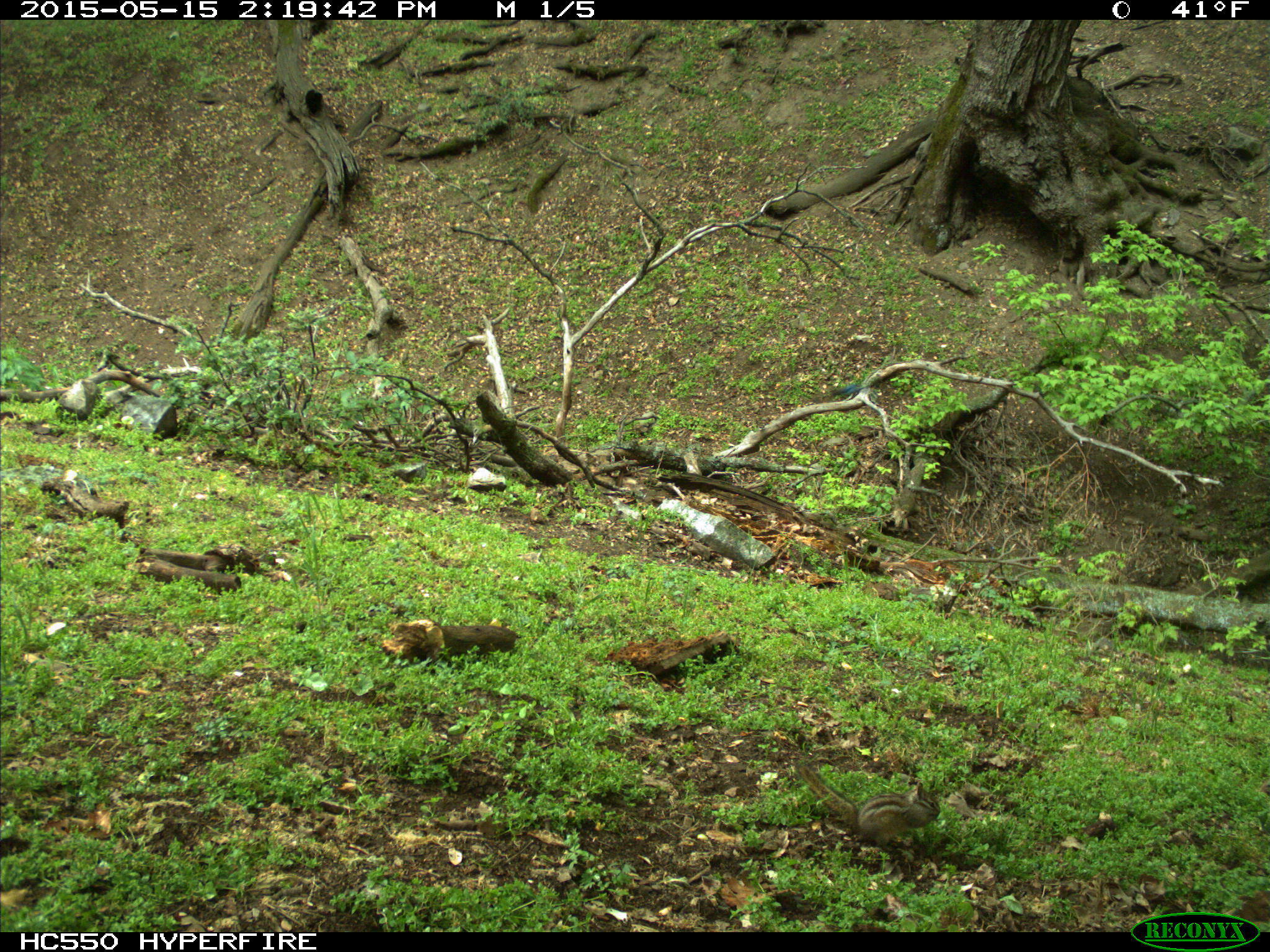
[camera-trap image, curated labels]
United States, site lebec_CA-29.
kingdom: Animalia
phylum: Chordata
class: Mammalia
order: Rodentia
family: Sciuridae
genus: Tamias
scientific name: Tamias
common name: chipmunk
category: unidentified chipmunk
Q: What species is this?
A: Unidentified chipmunk (chipmunk) (Tamias).